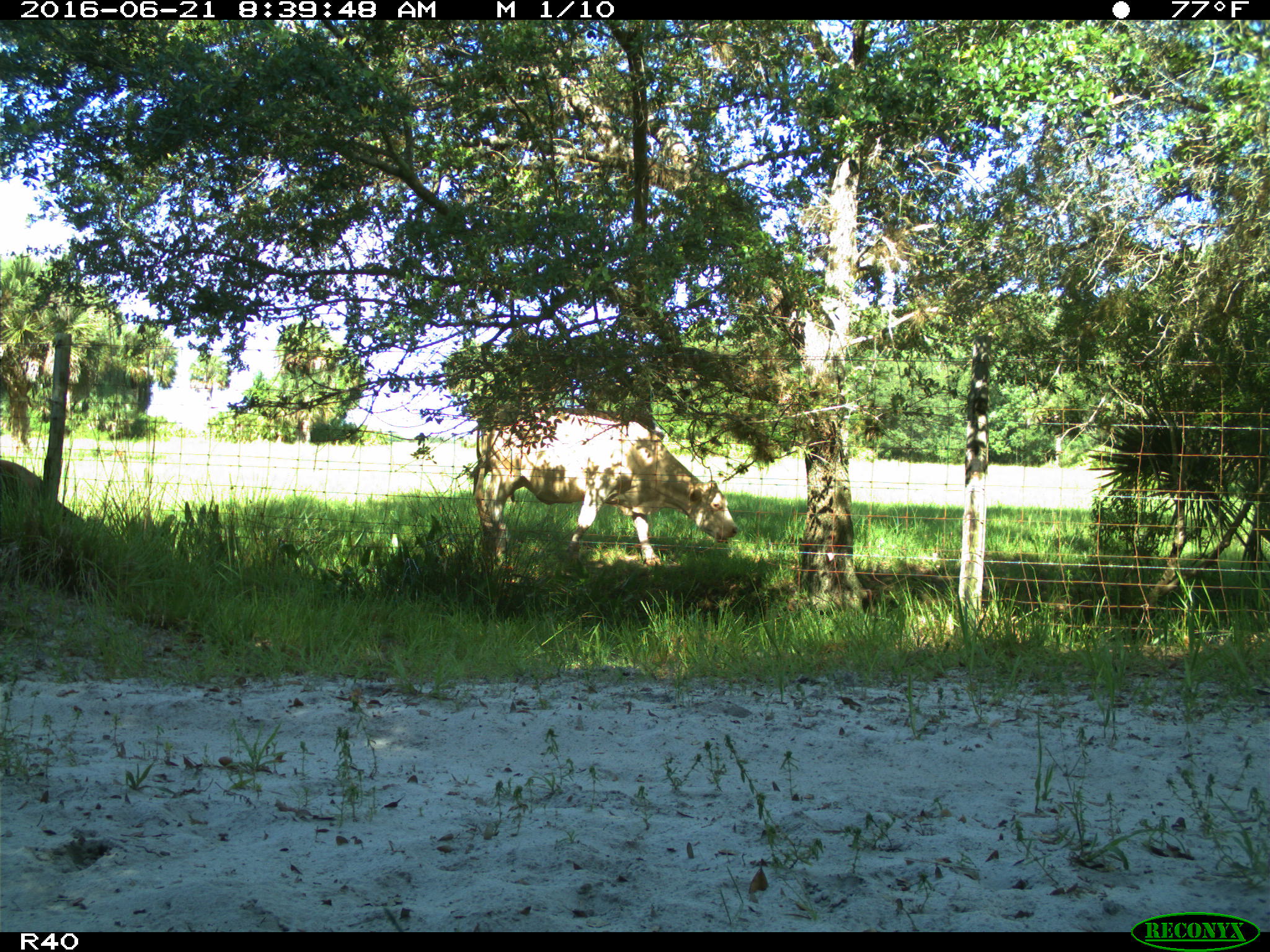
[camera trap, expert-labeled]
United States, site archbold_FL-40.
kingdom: Animalia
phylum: Chordata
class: Mammalia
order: Artiodactyla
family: Bovidae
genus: Bos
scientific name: Bos taurus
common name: domestic cow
Bos taurus (domestic cow).